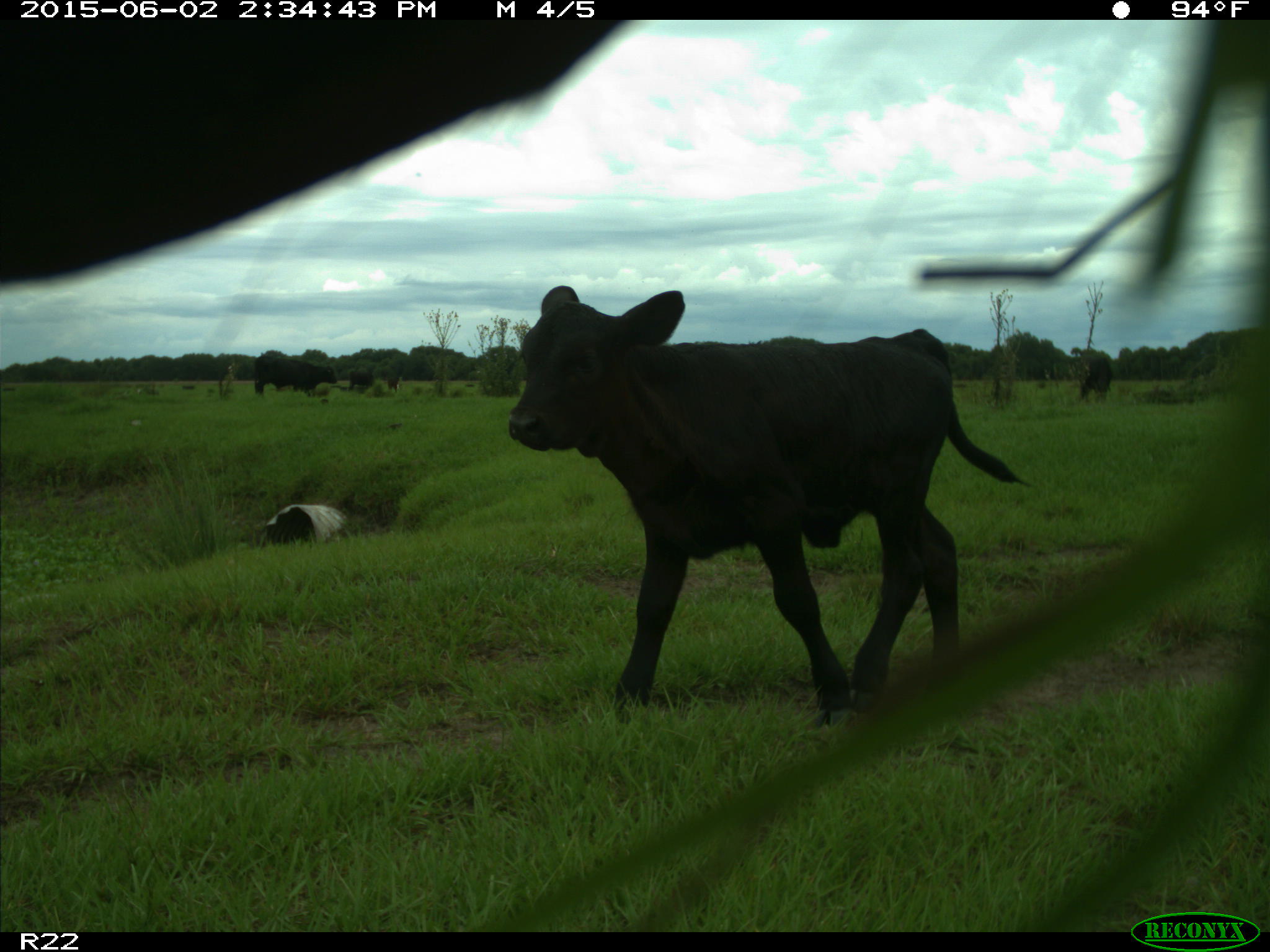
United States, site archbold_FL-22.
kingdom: Animalia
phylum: Chordata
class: Mammalia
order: Artiodactyla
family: Bovidae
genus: Bos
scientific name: Bos taurus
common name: domestic cow